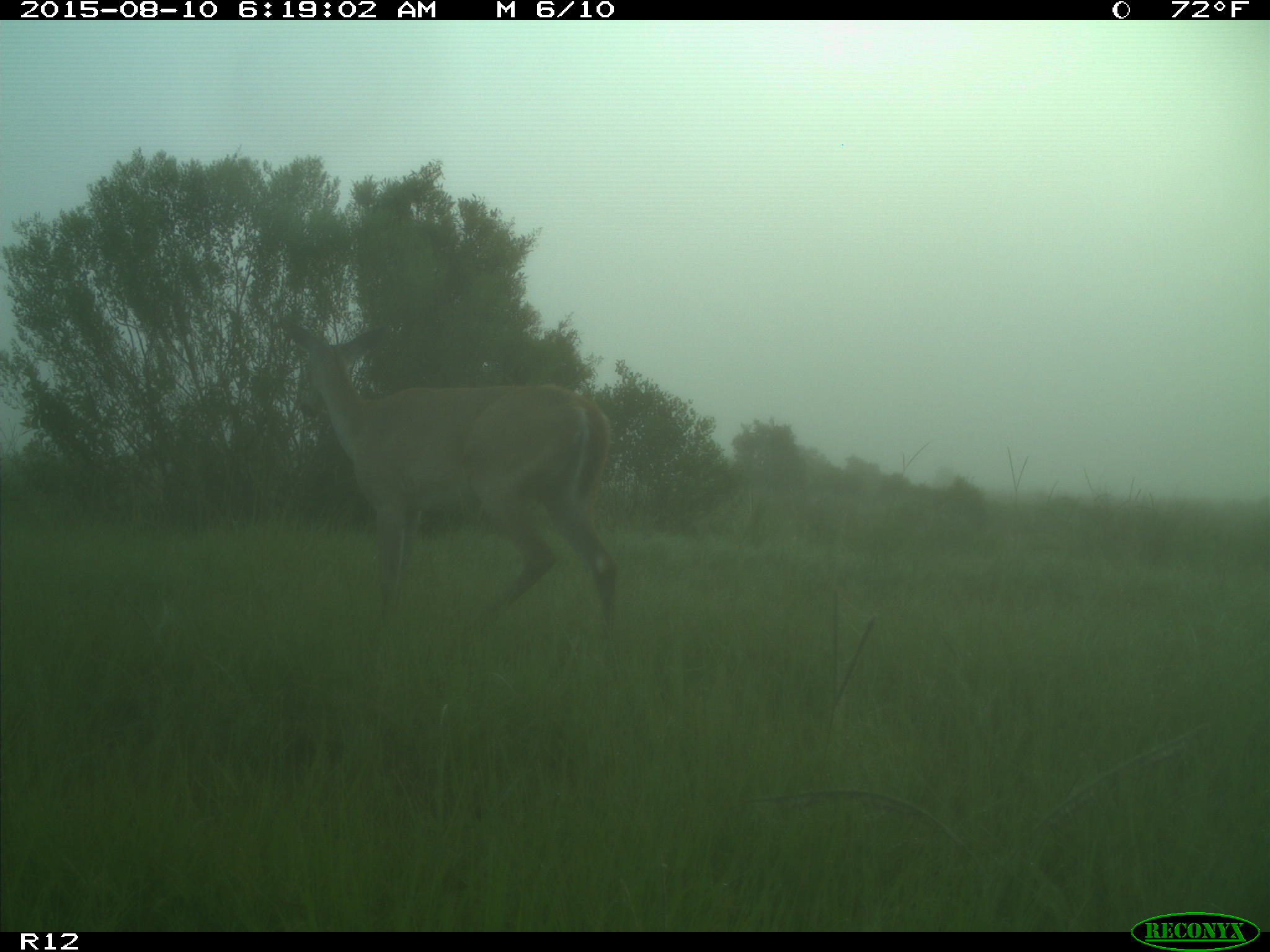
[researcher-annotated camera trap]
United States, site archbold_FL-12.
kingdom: Animalia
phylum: Chordata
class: Mammalia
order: Artiodactyla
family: Cervidae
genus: Odocoileus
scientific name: Odocoileus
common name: deer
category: unidentified deer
Unidentified deer (deer) (Odocoileus).